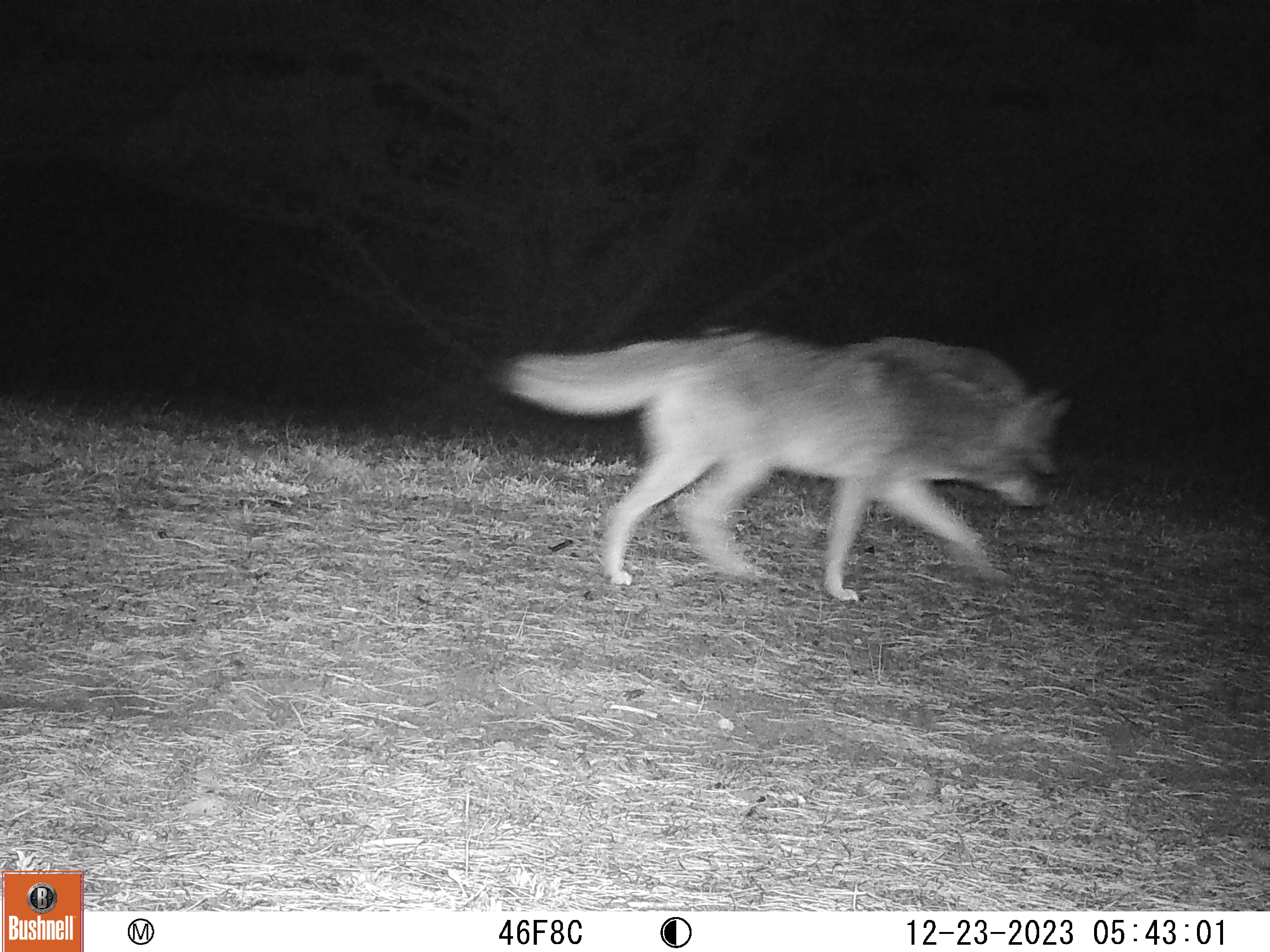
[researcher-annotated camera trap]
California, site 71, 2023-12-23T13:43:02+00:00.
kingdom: Animalia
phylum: Chordata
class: Mammalia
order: Carnivora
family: Canidae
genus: Canis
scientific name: Canis latrans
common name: coyote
Coyote (Canis latrans).